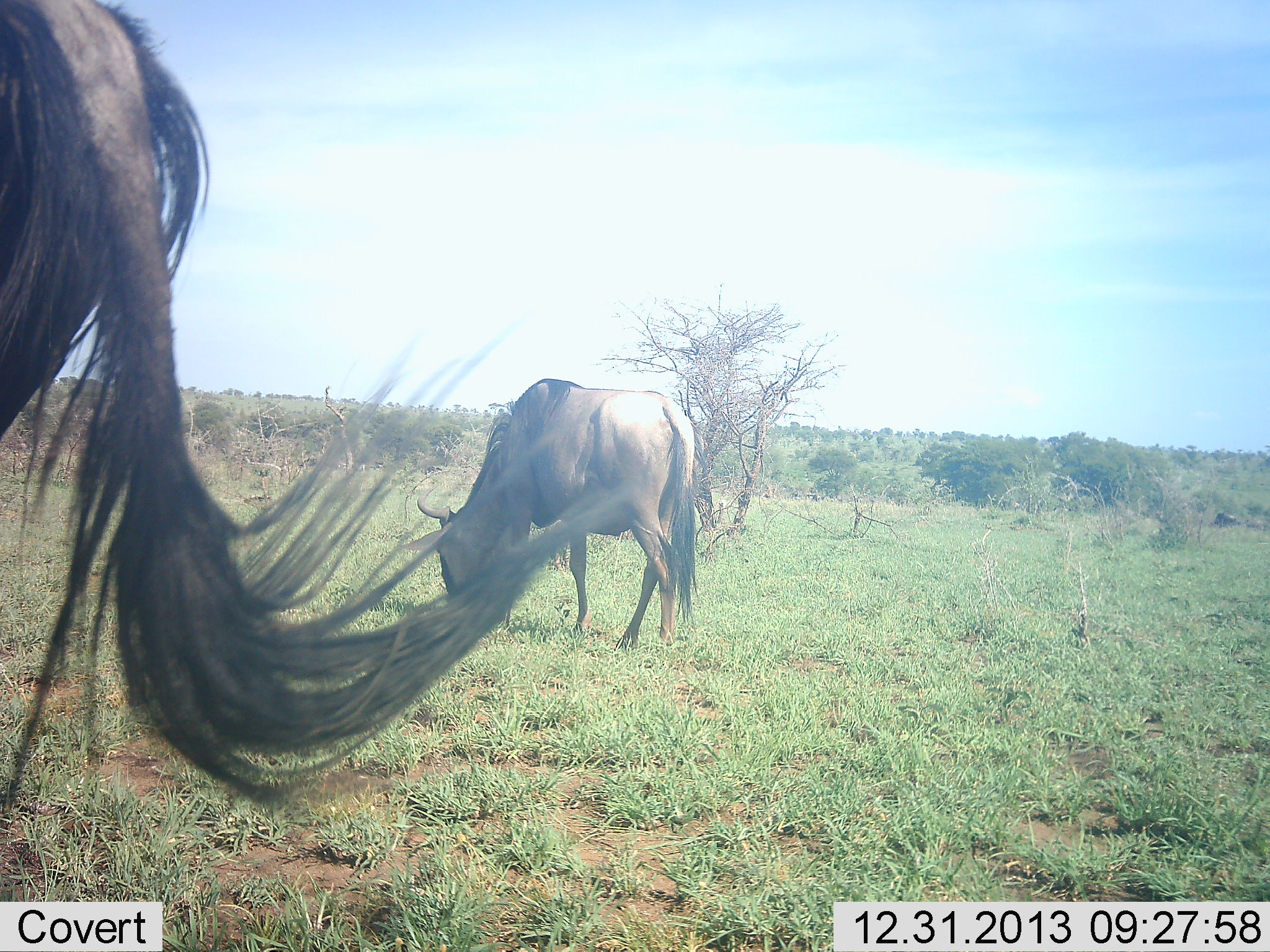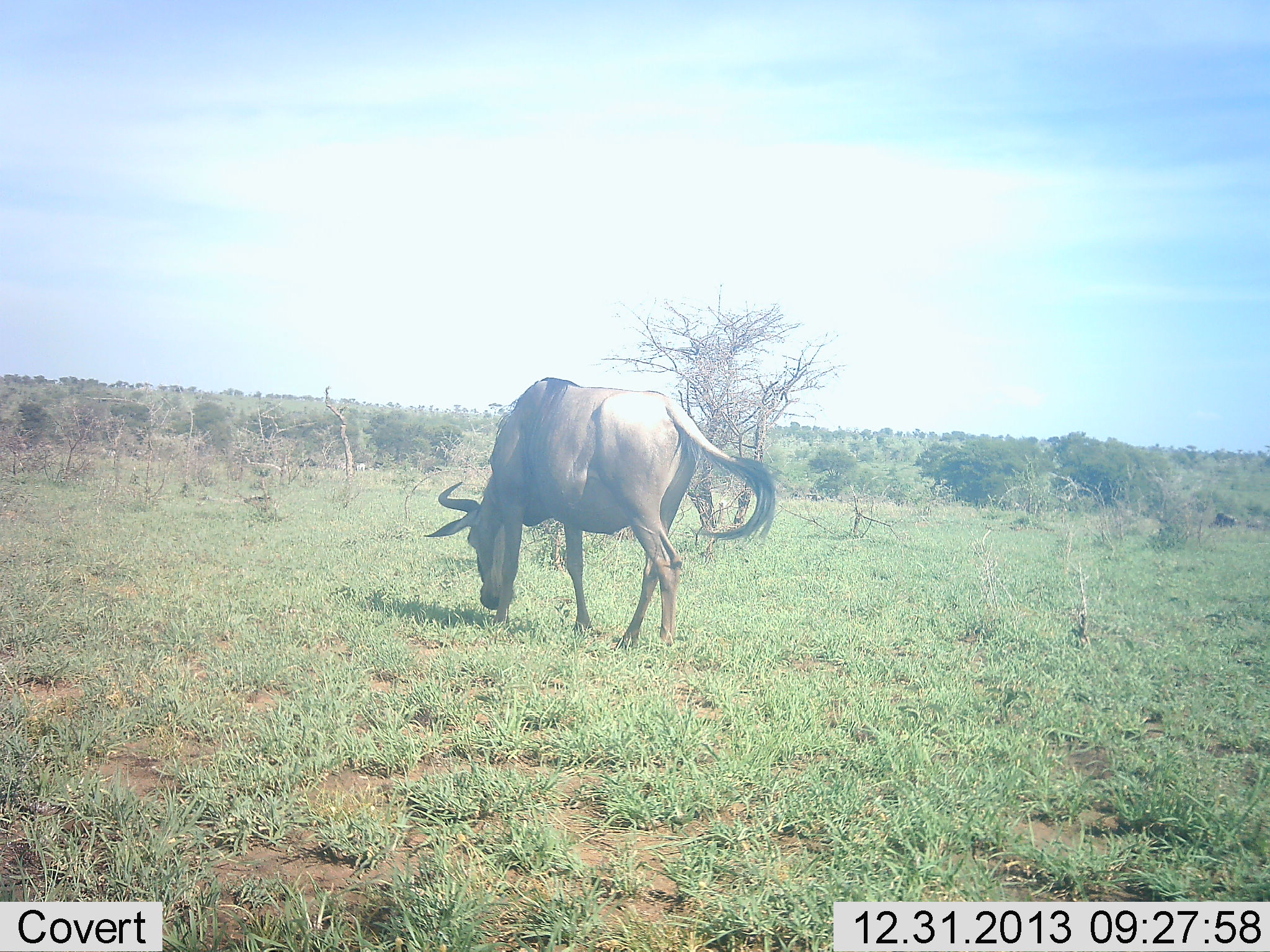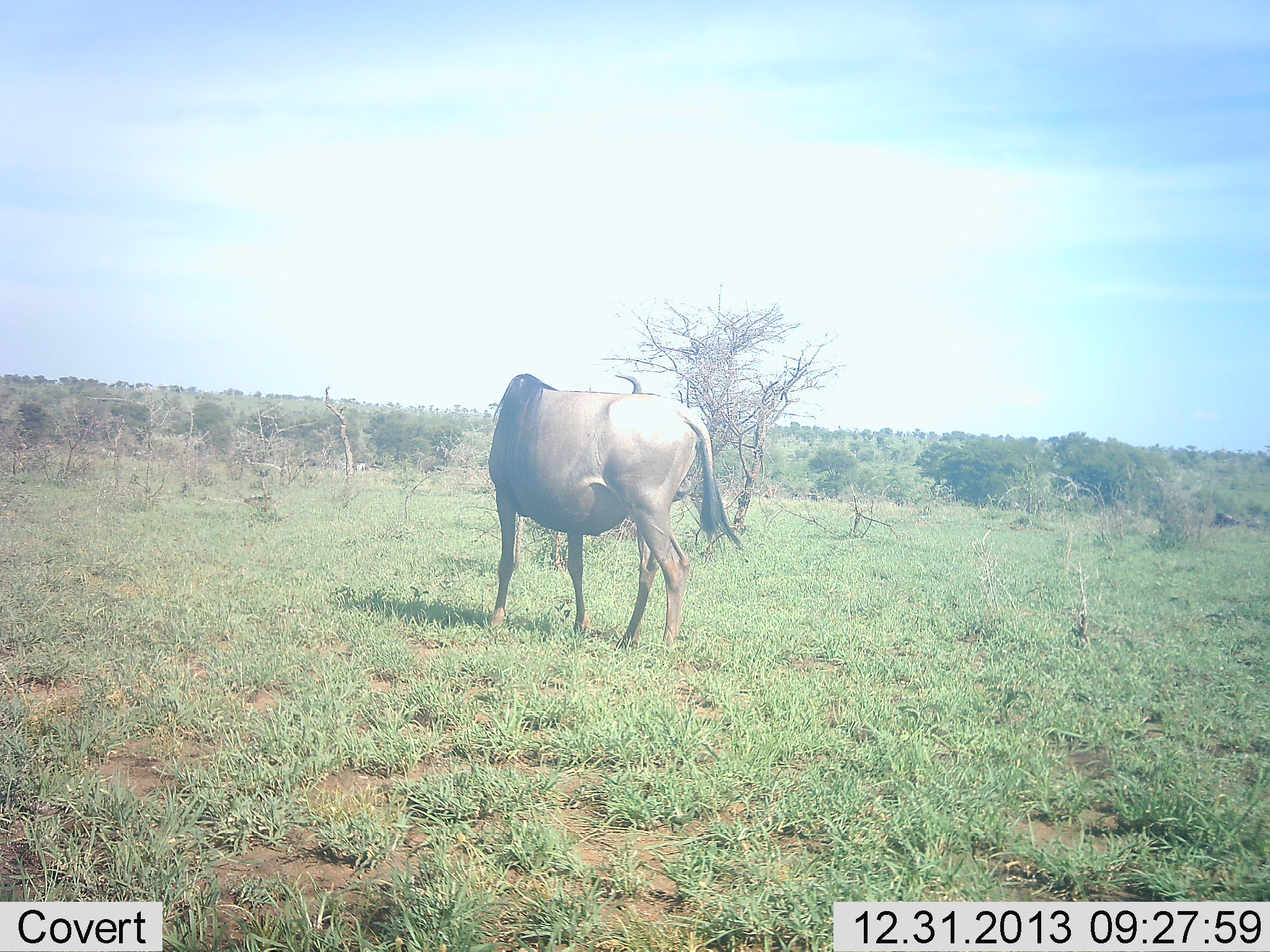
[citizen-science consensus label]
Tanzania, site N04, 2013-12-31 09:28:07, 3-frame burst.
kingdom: Animalia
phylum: Chordata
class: Mammalia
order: Artiodactyla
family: Bovidae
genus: Connochaetes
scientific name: Connochaetes taurinus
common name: blue wildebeest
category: wildebeest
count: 2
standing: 30%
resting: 0%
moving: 30%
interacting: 0%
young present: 0%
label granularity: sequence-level